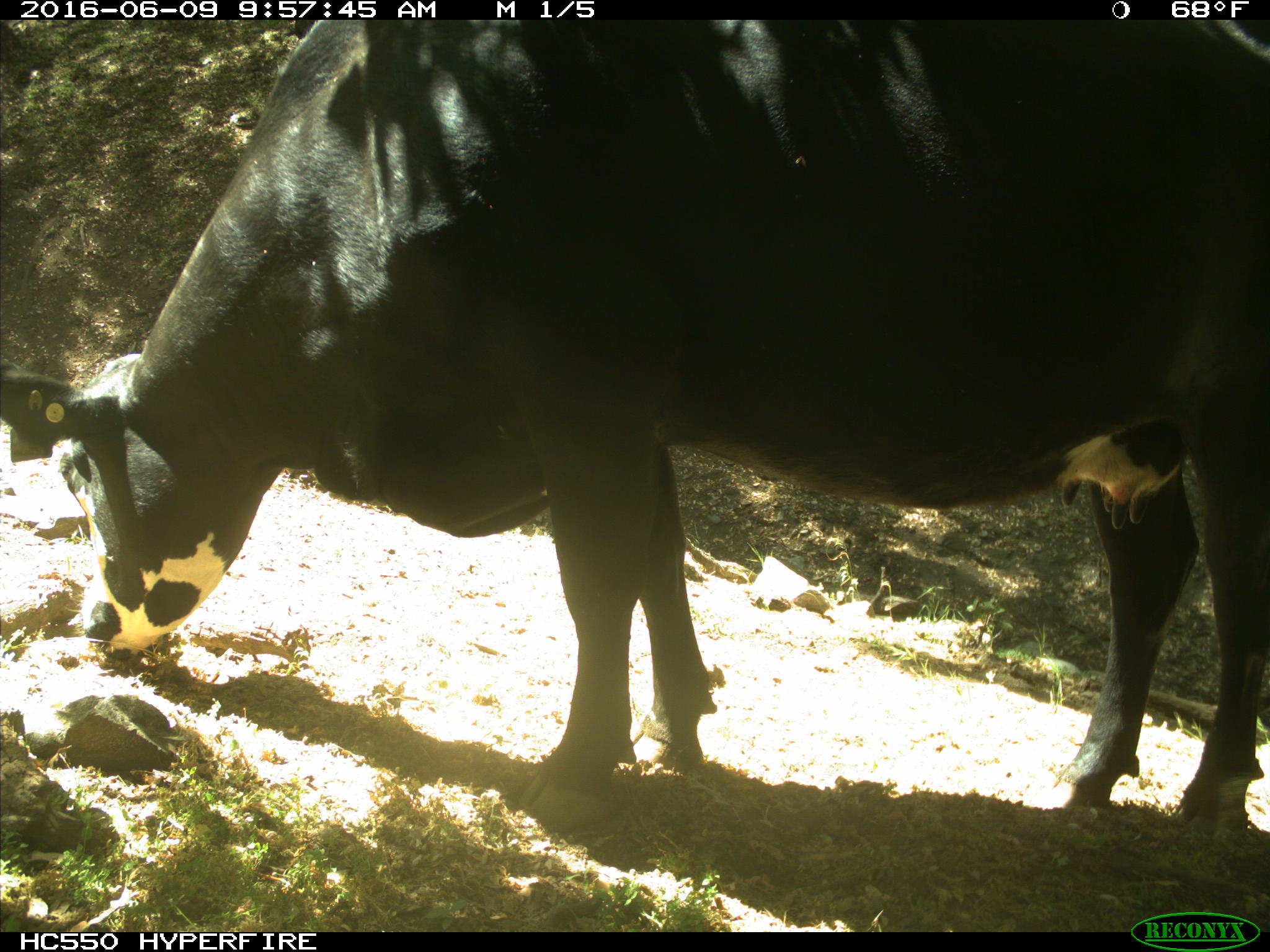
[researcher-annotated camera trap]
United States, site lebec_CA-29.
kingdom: Animalia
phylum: Chordata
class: Mammalia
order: Artiodactyla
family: Bovidae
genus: Bos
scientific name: Bos taurus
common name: domestic cow